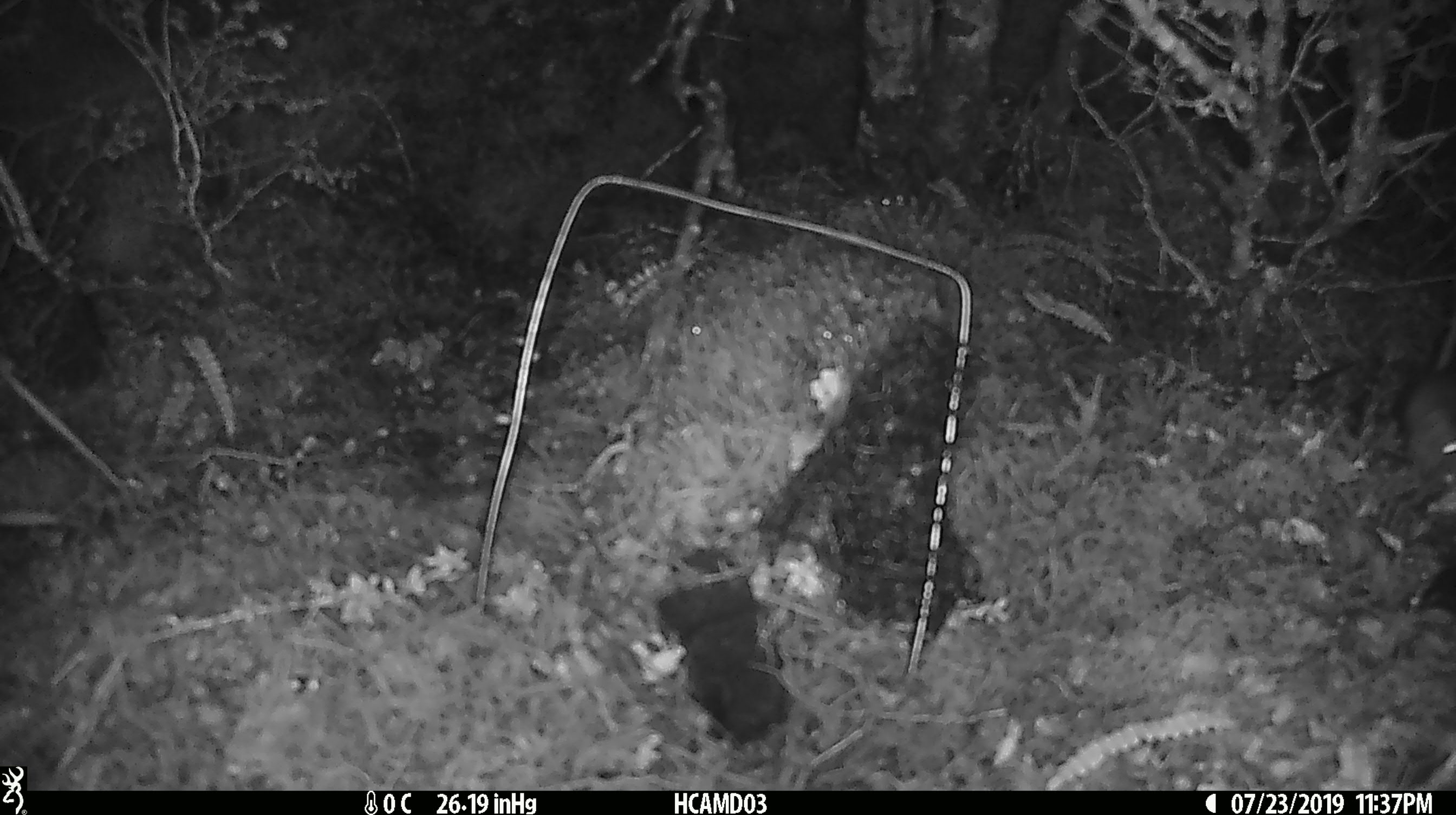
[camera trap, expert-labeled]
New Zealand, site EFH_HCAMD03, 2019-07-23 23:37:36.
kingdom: Animalia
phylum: Chordata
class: Mammalia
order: Rodentia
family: Muridae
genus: Mus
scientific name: Mus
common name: mouse